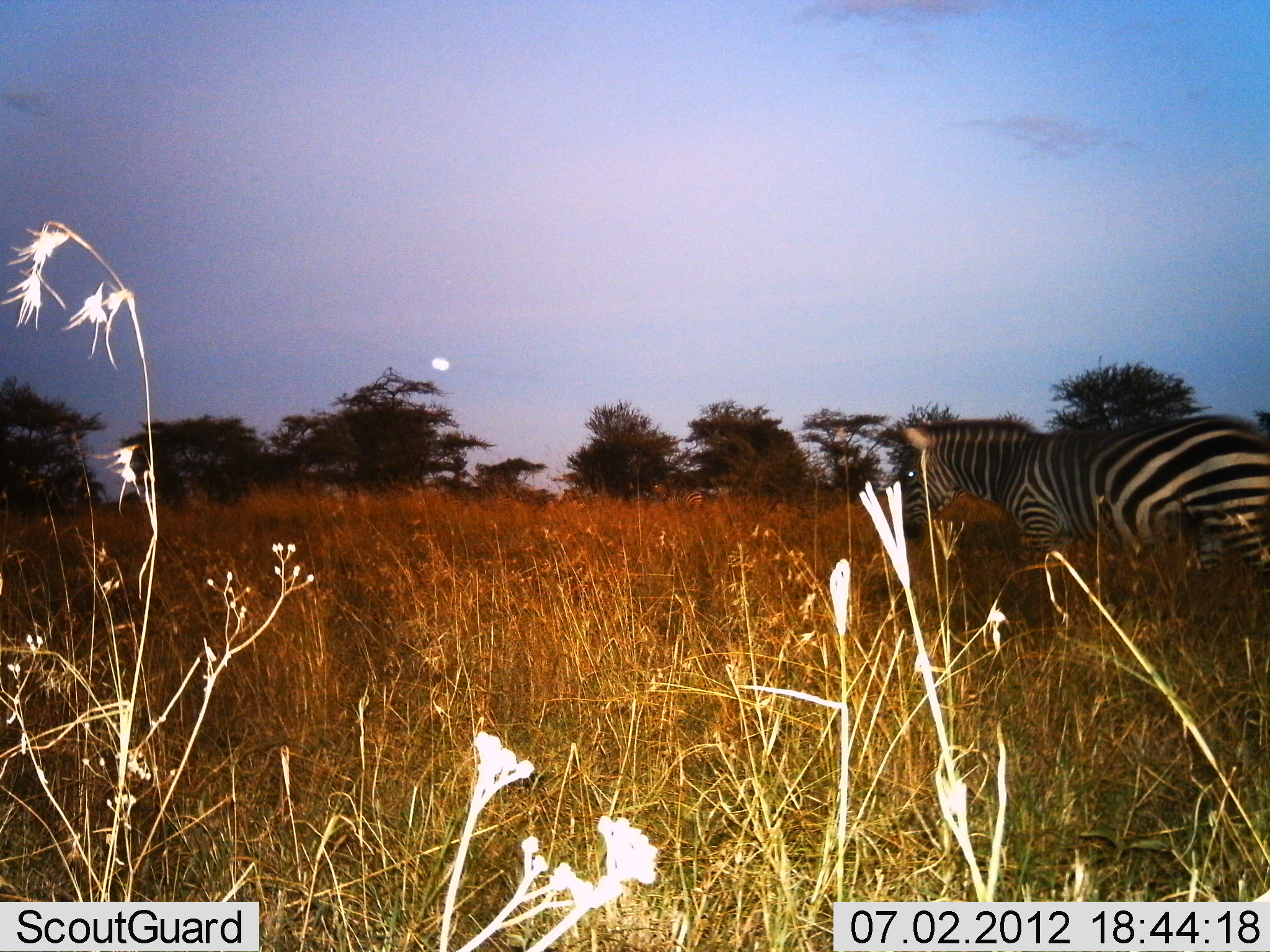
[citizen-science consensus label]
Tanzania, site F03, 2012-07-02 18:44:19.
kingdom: Animalia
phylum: Chordata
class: Mammalia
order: Perissodactyla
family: Equidae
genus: Equus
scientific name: Equus quagga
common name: plains zebra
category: zebra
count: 1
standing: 60%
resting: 0%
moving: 50%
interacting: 0%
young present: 0%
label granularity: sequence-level